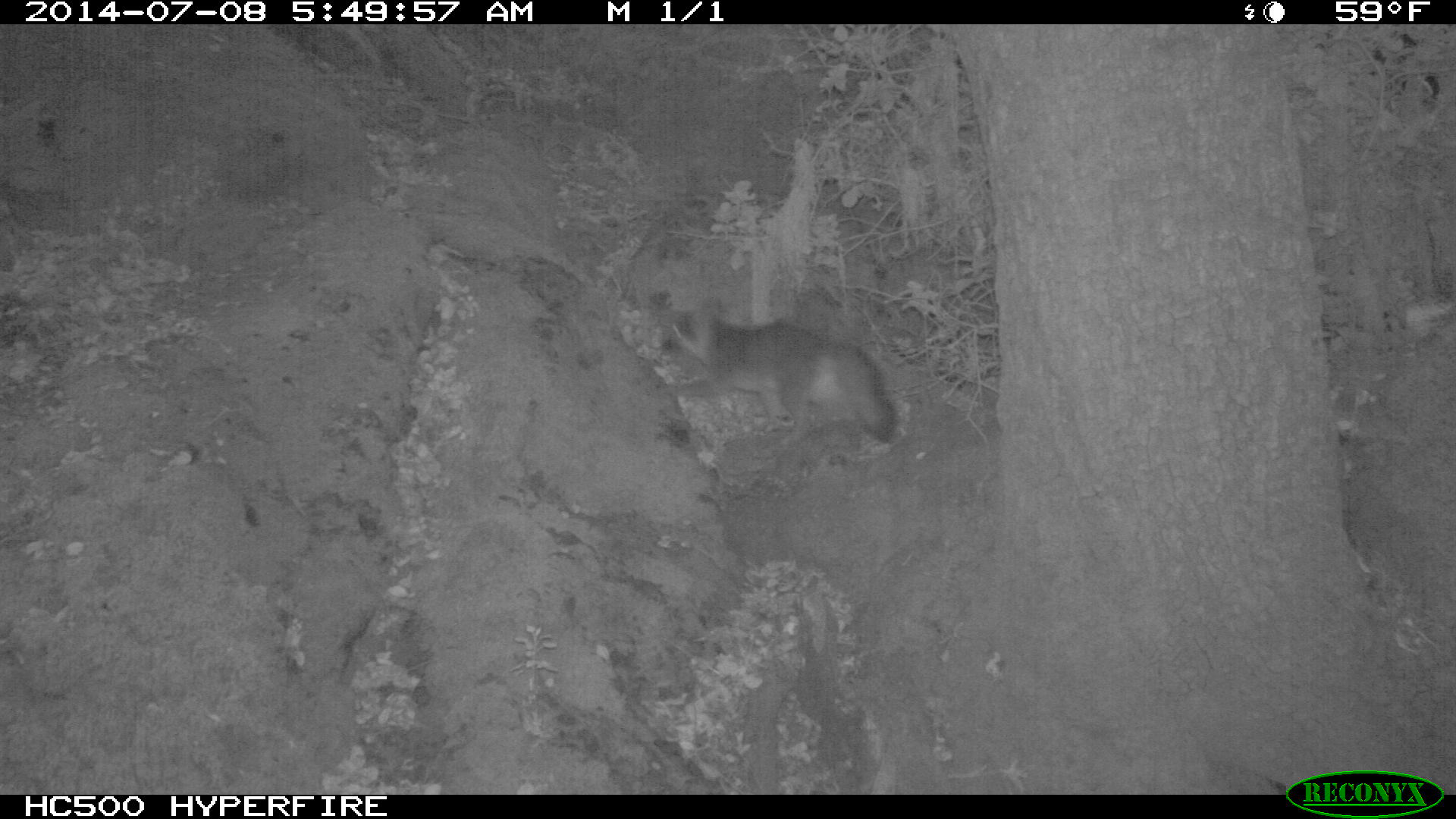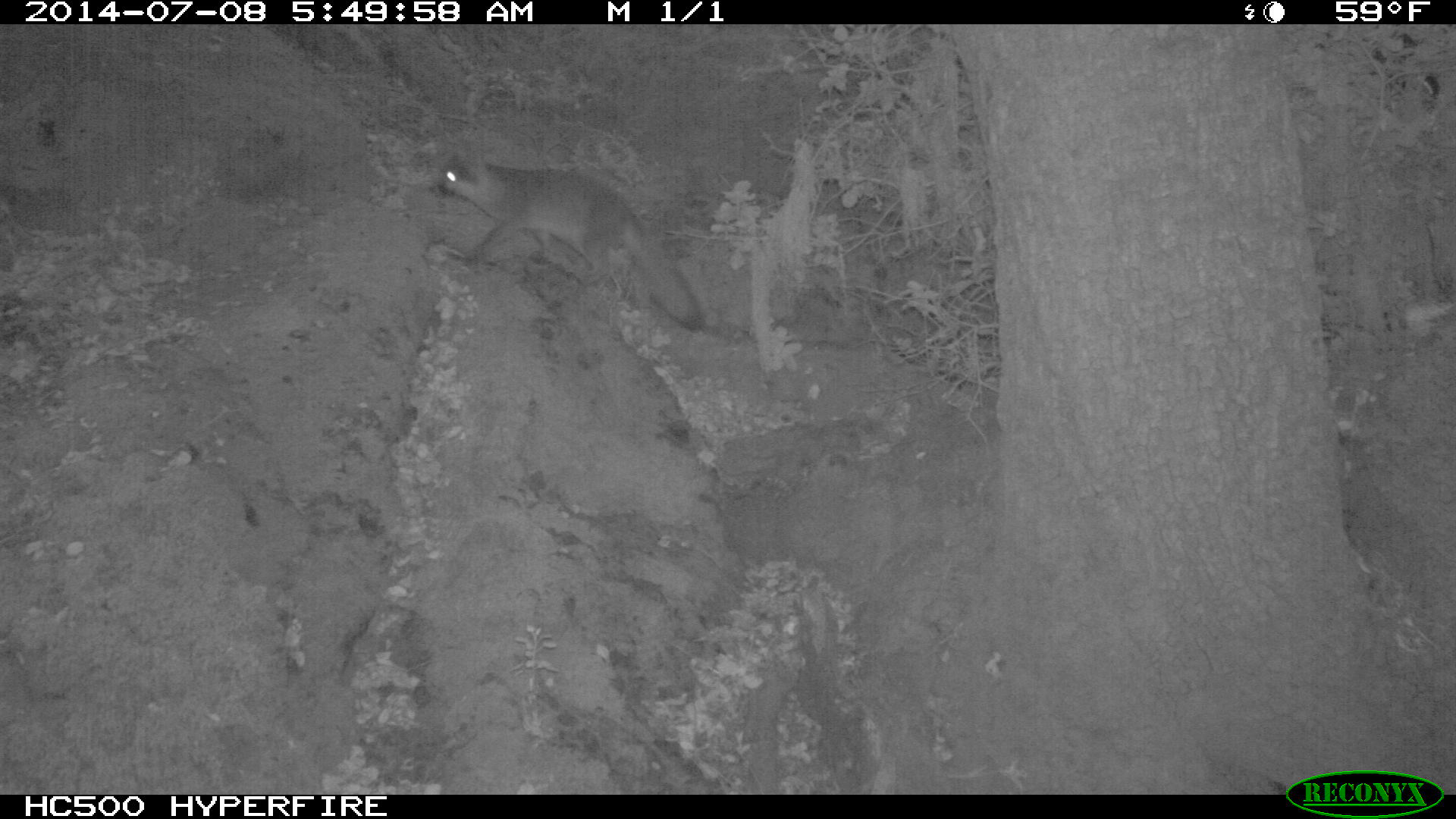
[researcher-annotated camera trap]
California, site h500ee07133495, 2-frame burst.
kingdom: Animalia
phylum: Chordata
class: Mammalia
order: Carnivora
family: Canidae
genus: Urocyon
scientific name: Urocyon littoralis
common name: island fox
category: fox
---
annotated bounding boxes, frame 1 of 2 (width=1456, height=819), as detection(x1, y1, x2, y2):
fox: detection(658, 309, 897, 463)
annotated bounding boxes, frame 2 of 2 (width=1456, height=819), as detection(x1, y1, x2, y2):
fox: detection(427, 152, 704, 331)